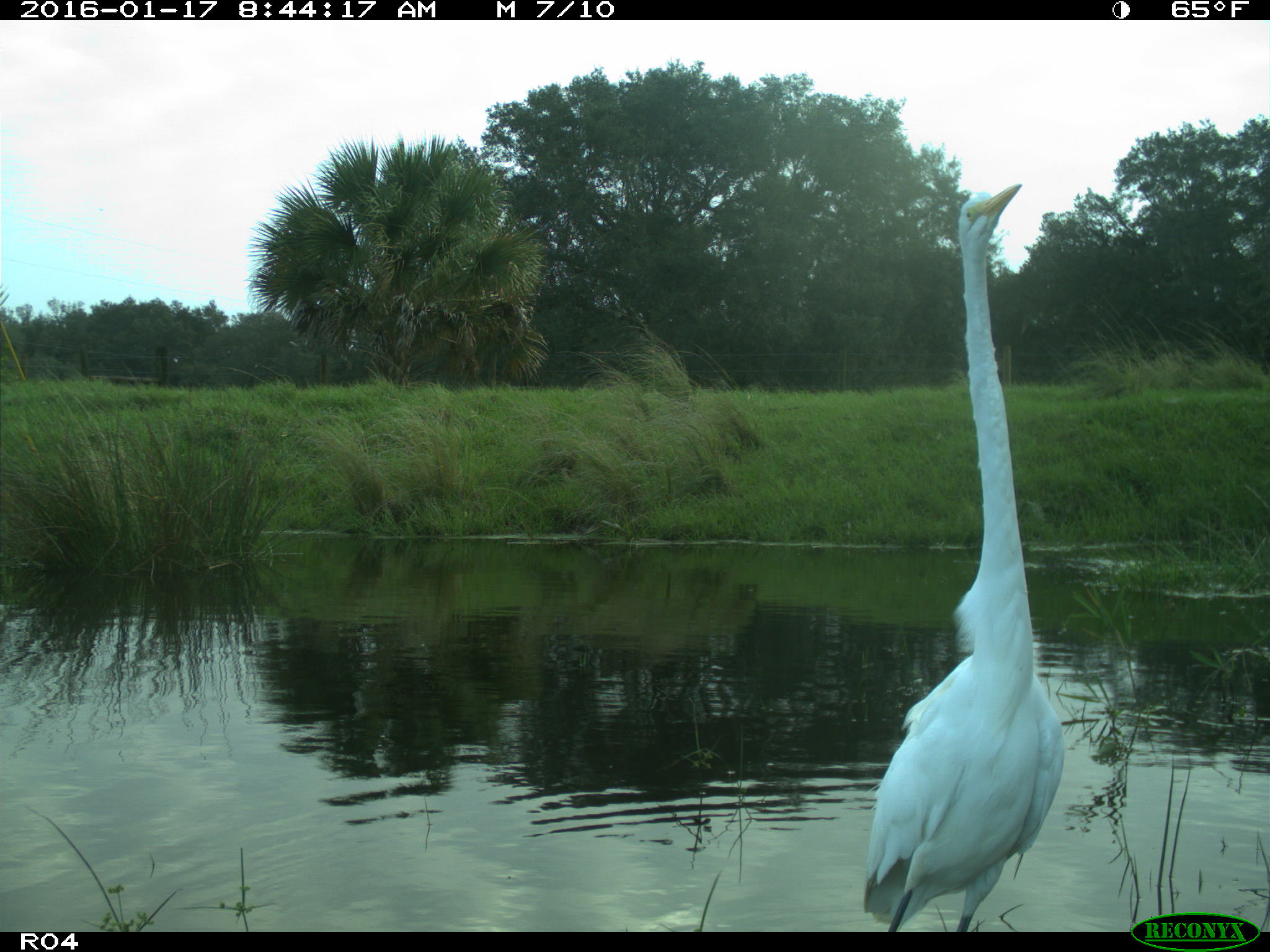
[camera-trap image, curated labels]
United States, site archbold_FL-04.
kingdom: Animalia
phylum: Chordata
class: Aves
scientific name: Aves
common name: birds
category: unidentified bird